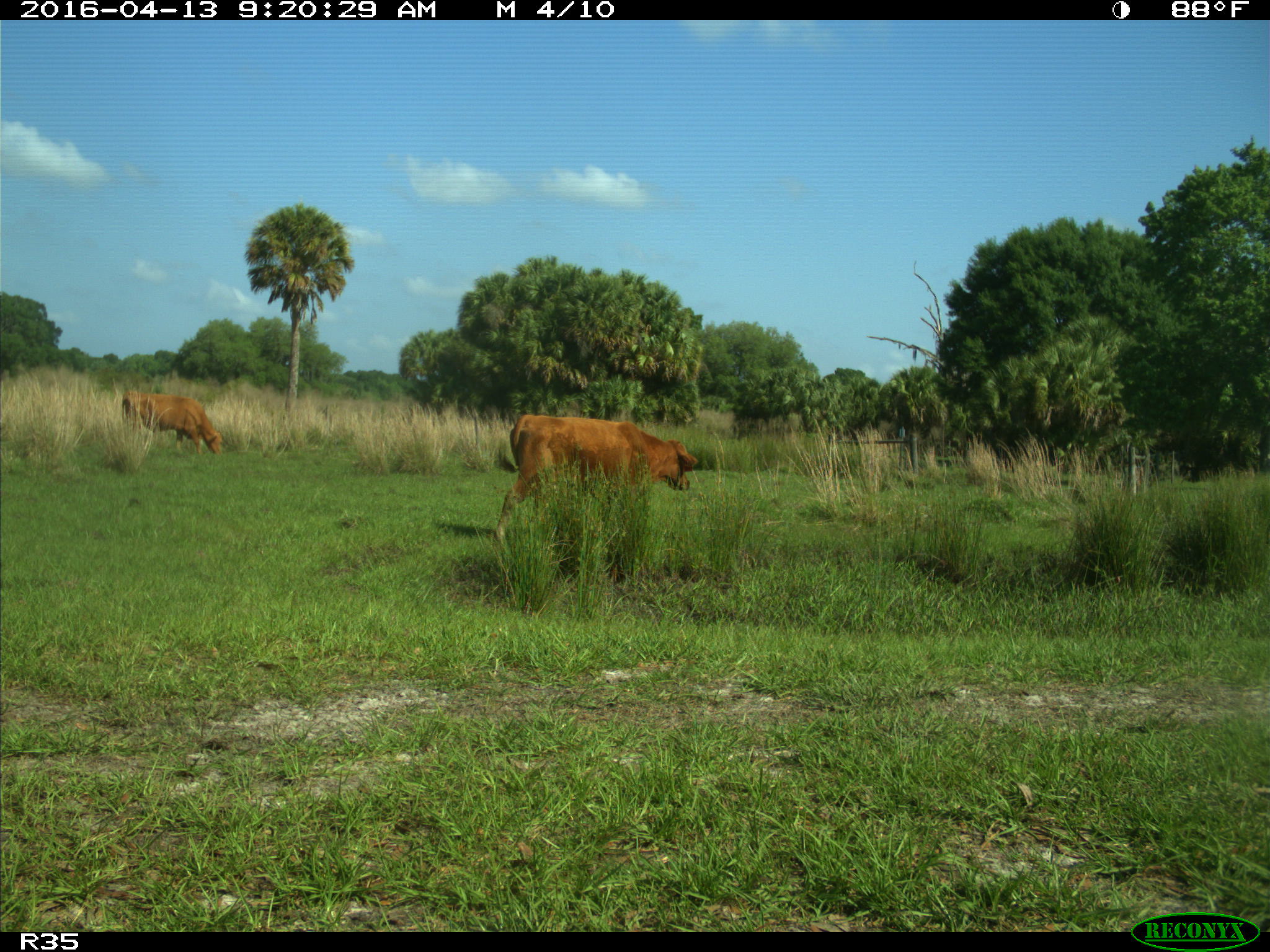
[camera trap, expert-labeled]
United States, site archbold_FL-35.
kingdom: Animalia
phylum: Chordata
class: Mammalia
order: Artiodactyla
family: Bovidae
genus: Bos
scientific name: Bos taurus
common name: domestic cow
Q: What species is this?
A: Bos taurus (domestic cow).